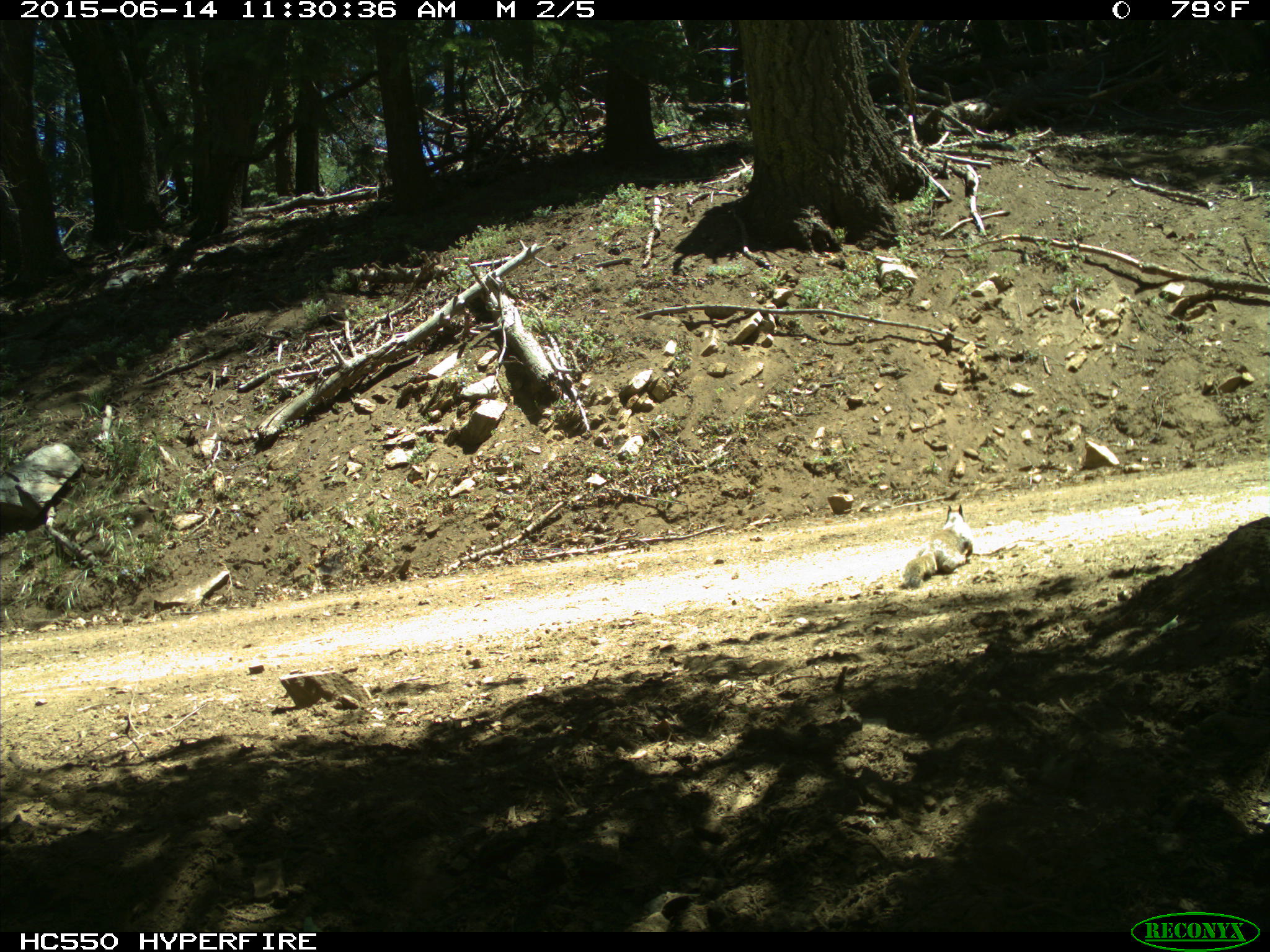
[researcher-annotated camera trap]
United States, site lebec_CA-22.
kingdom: Animalia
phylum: Chordata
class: Mammalia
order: Rodentia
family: Sciuridae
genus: Otospermophilus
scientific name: Otospermophilus beecheyi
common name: california ground squirrel